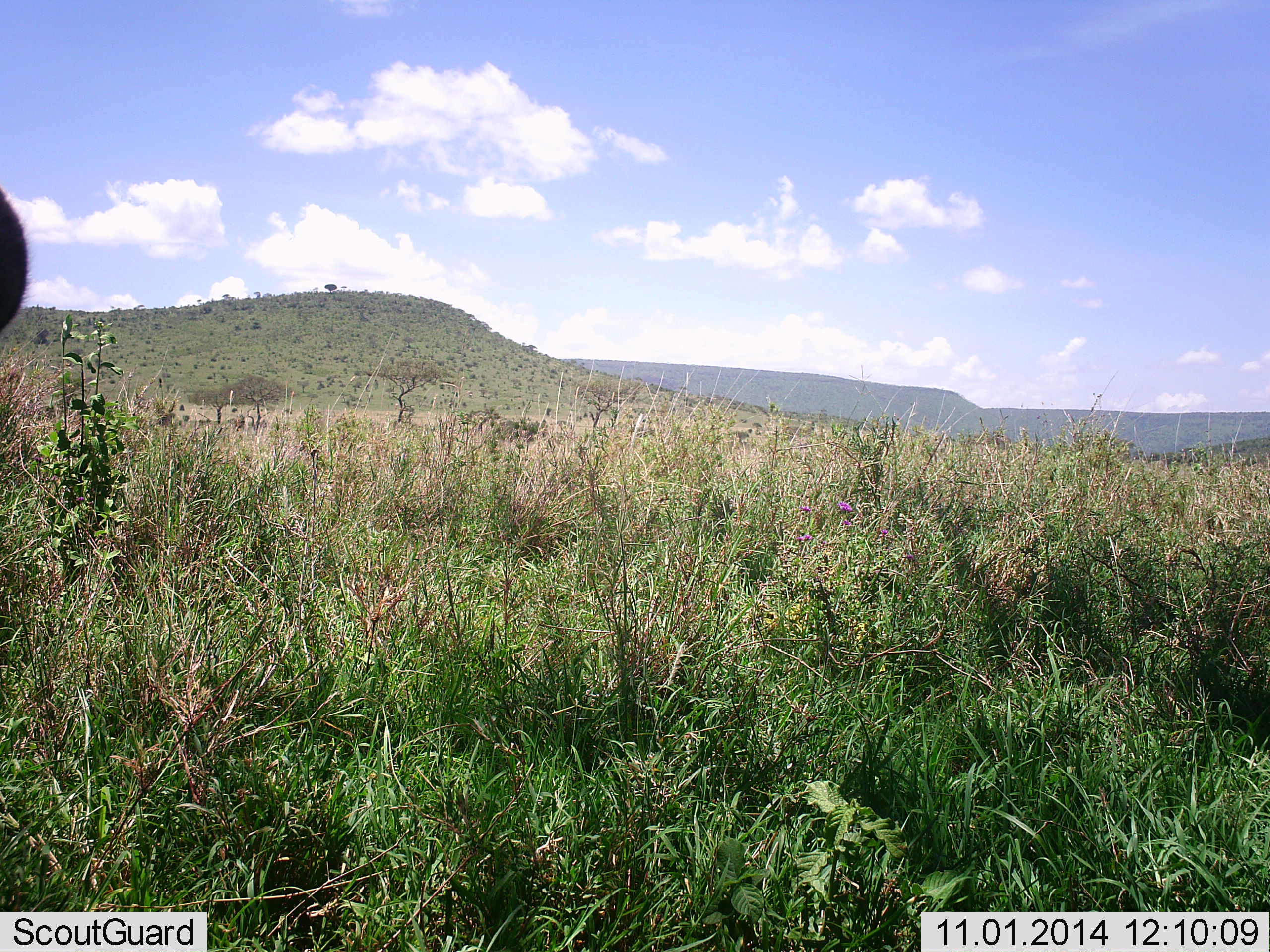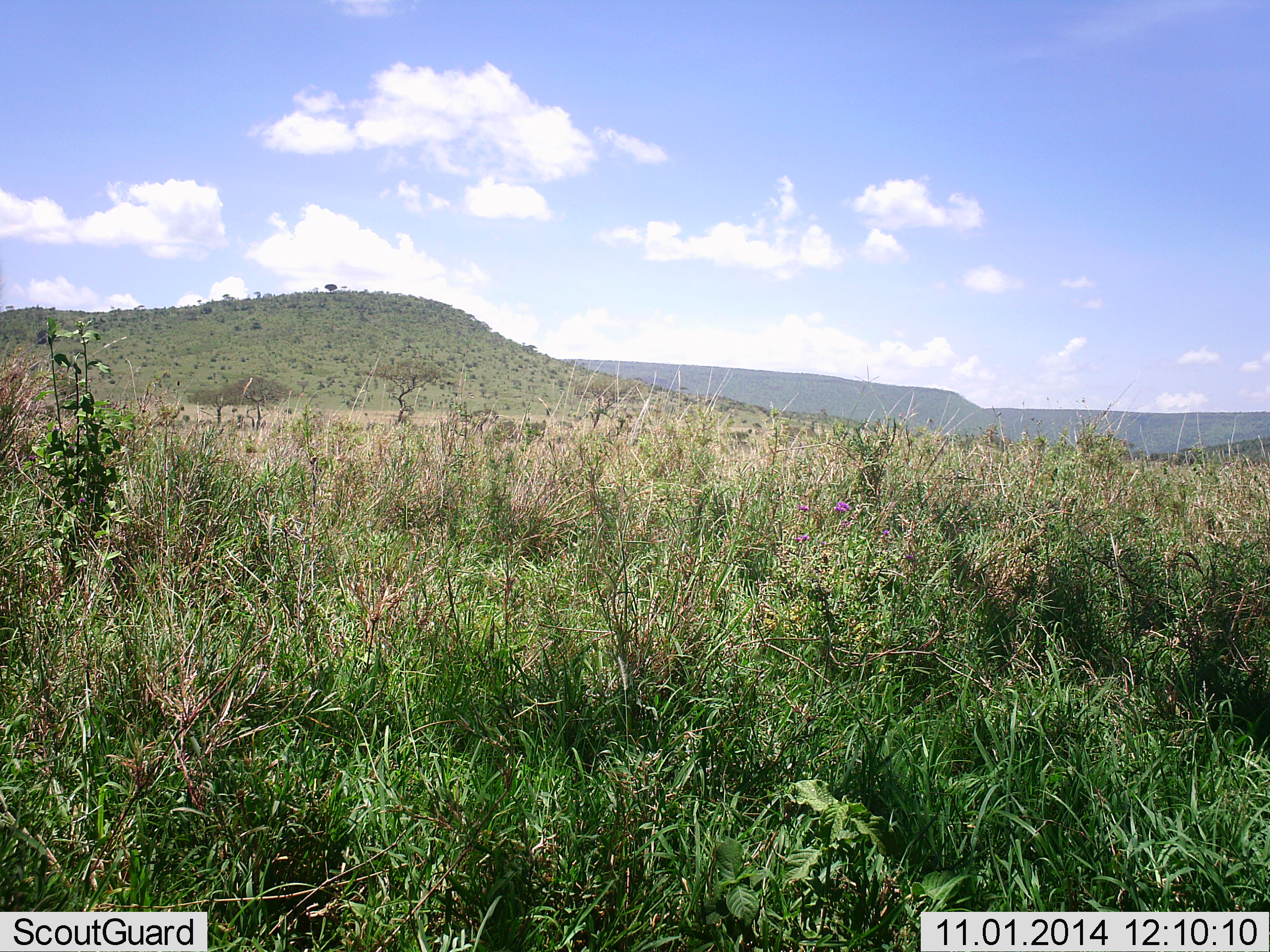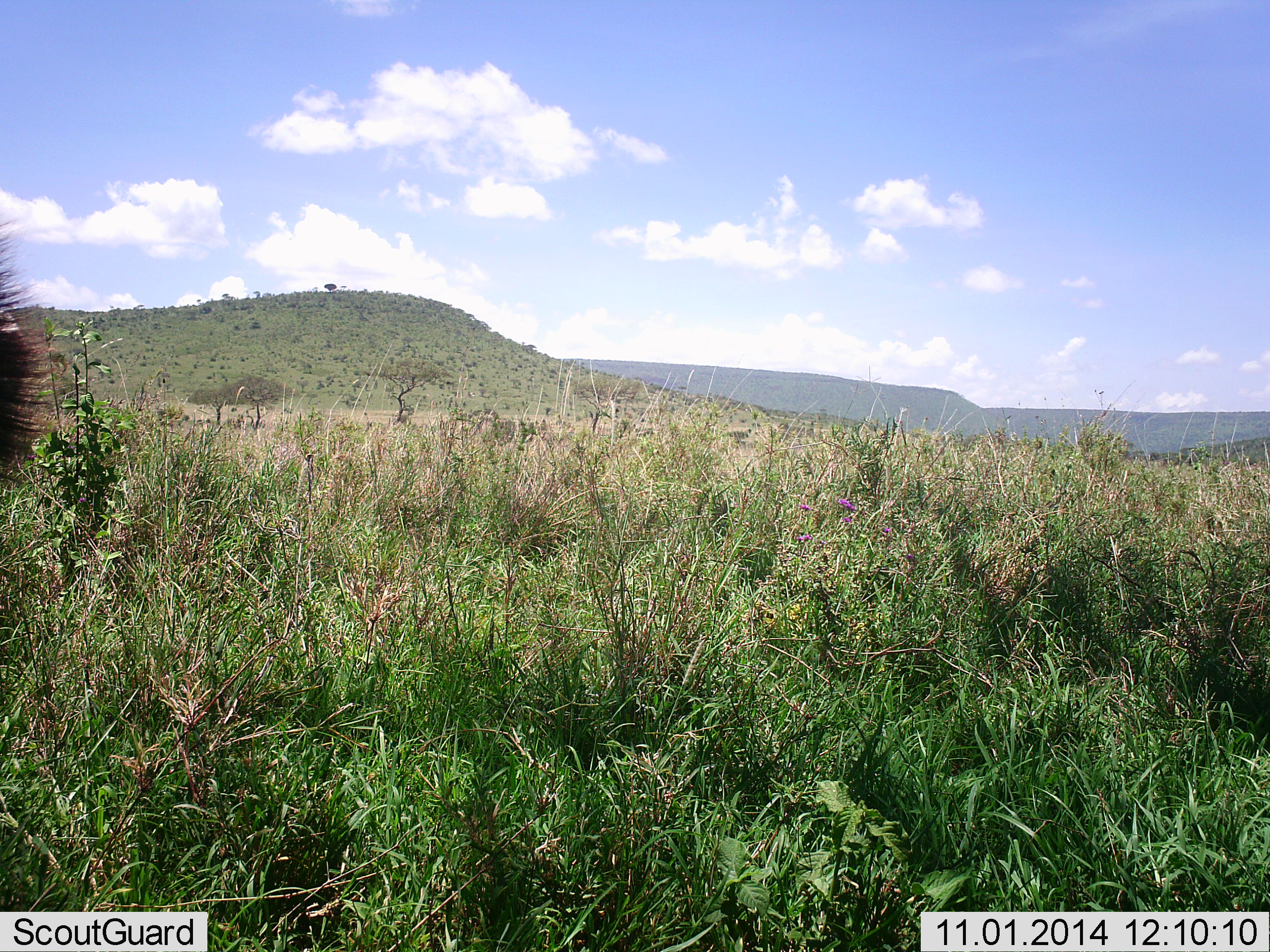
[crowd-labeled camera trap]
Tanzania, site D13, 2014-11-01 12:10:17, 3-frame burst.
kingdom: Animalia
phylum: Chordata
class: Mammalia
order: Perissodactyla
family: Equidae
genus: Equus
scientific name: Equus quagga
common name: plains zebra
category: zebra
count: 1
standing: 100%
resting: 0%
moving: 0%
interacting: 0%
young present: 0%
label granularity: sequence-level